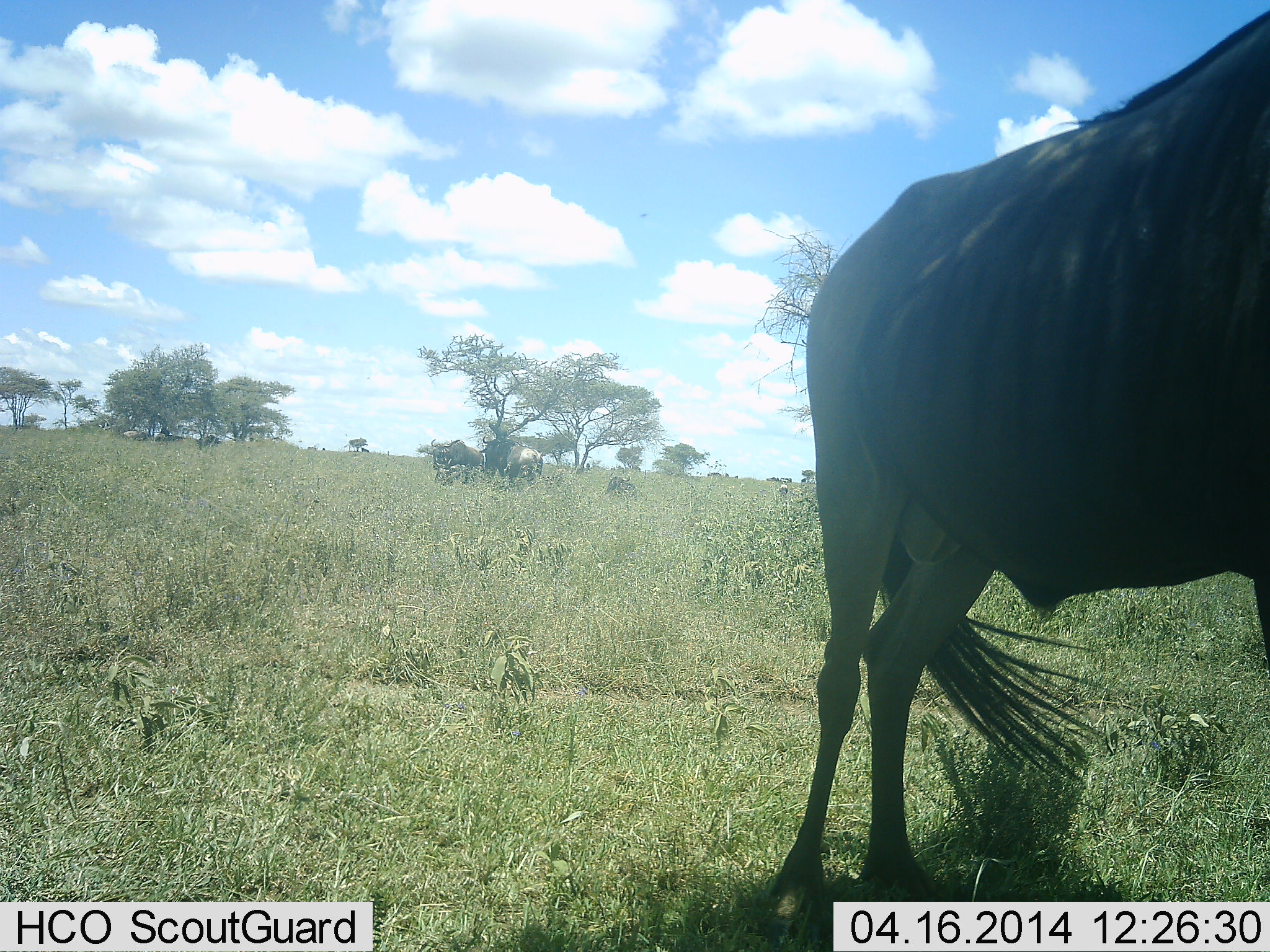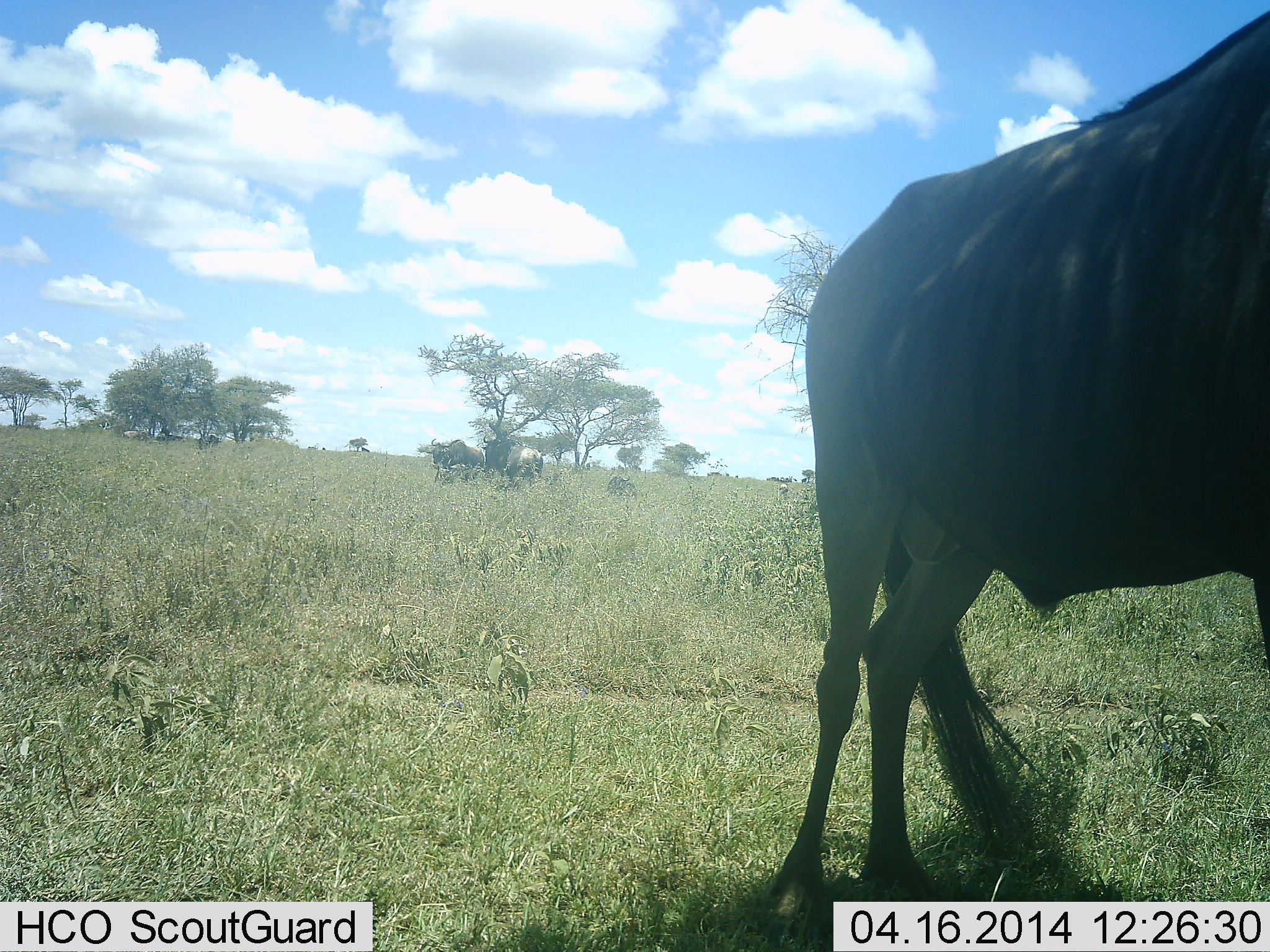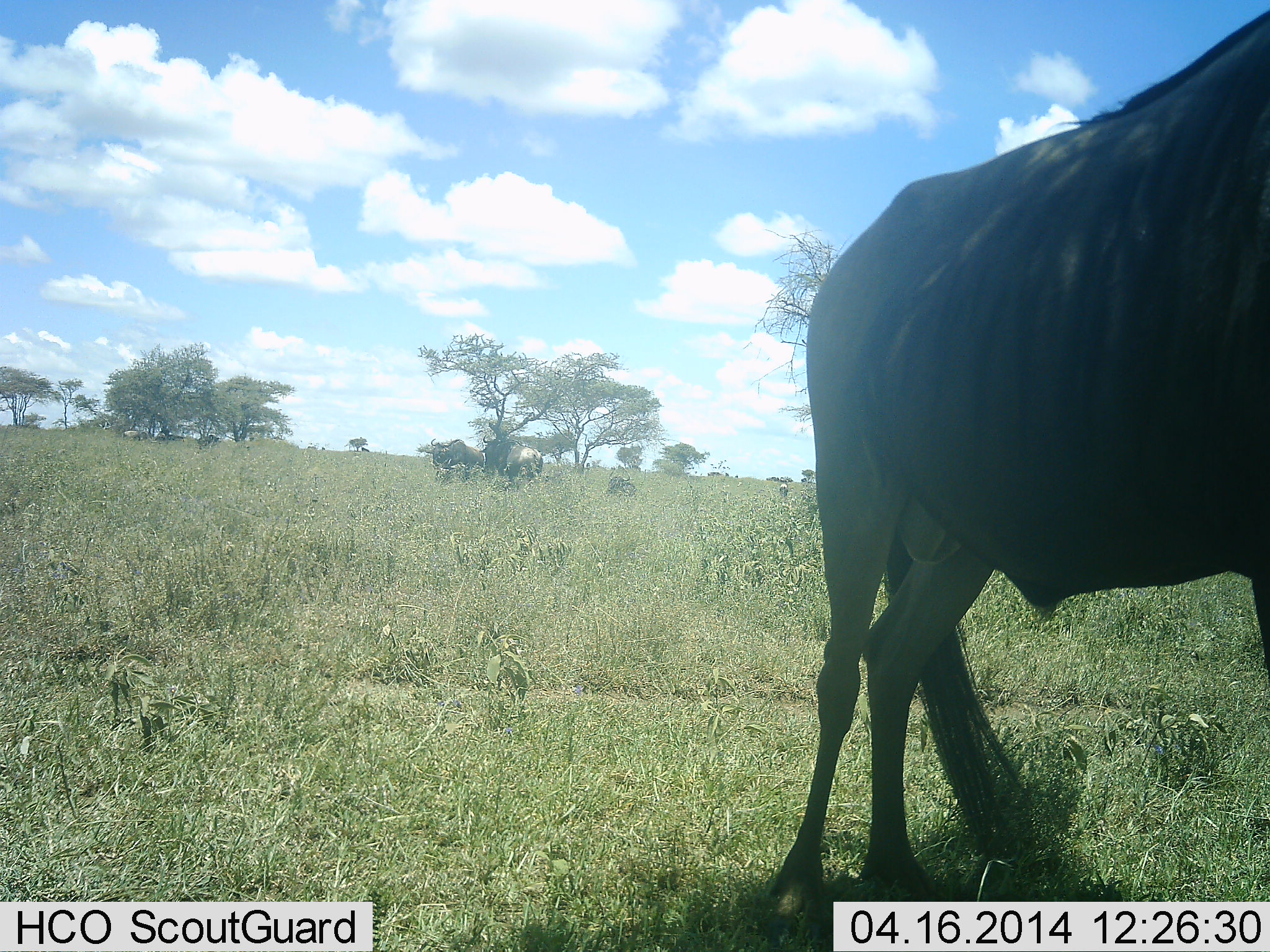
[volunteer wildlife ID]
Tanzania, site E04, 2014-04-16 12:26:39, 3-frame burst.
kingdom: Animalia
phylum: Chordata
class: Mammalia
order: Artiodactyla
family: Bovidae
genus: Connochaetes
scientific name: Connochaetes taurinus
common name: blue wildebeest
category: wildebeest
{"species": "wildebeest (blue wildebeest) (Connochaetes taurinus)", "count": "3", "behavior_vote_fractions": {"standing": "80%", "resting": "10%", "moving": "0%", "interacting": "0%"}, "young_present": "0%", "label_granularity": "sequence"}